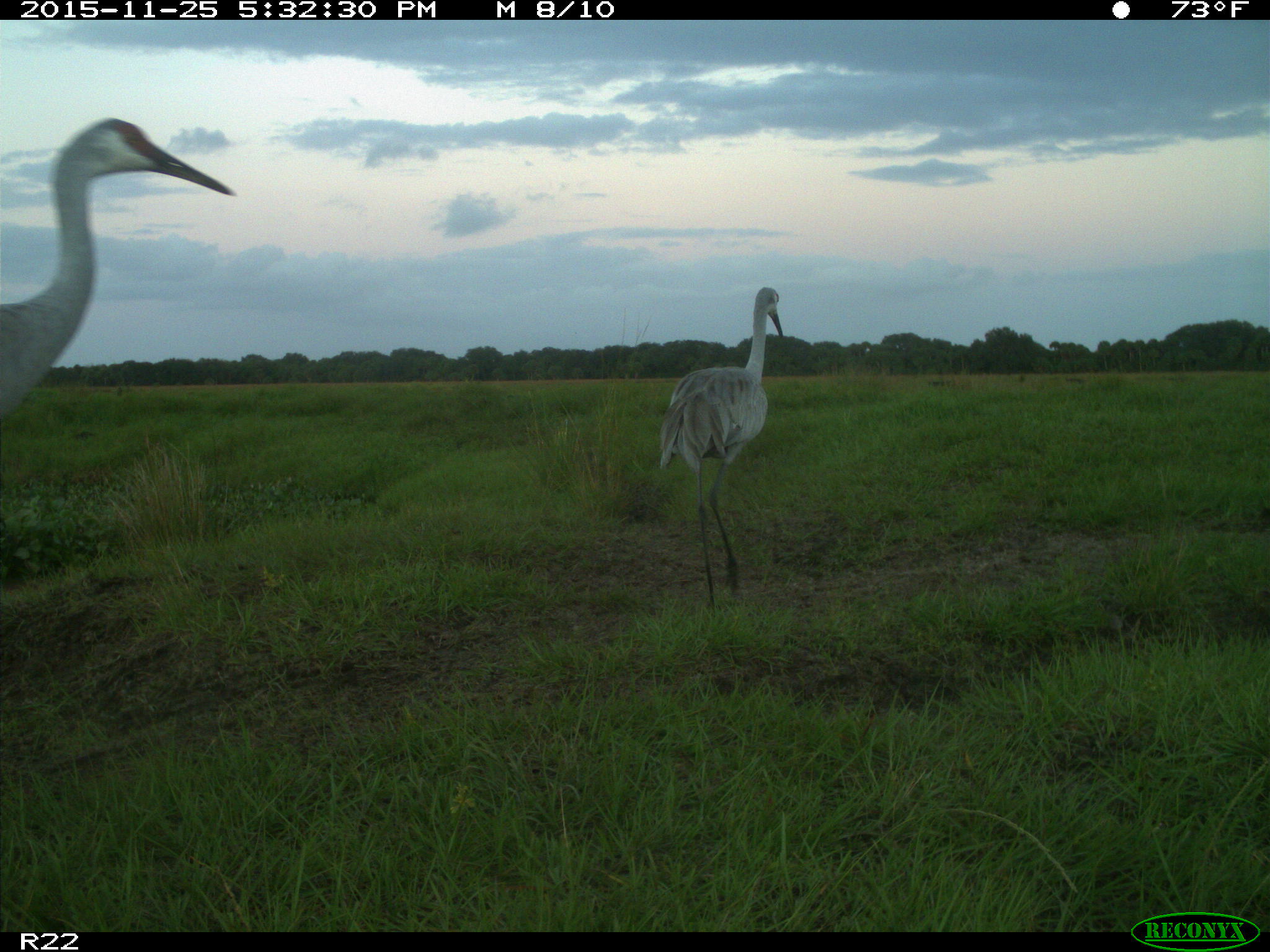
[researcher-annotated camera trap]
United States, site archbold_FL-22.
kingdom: Animalia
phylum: Chordata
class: Mammalia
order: Artiodactyla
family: Bovidae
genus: Bos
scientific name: Bos taurus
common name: domestic cow